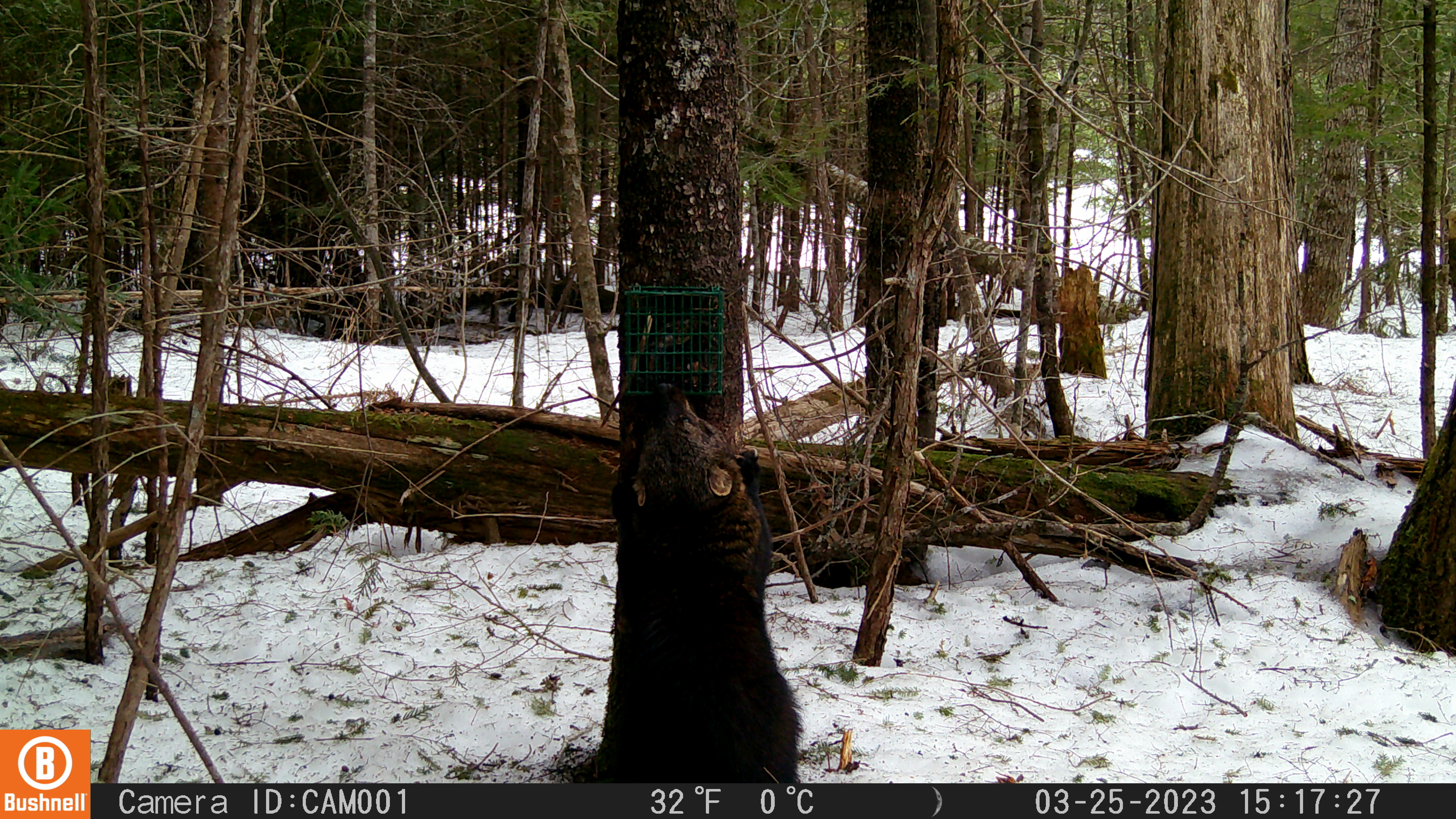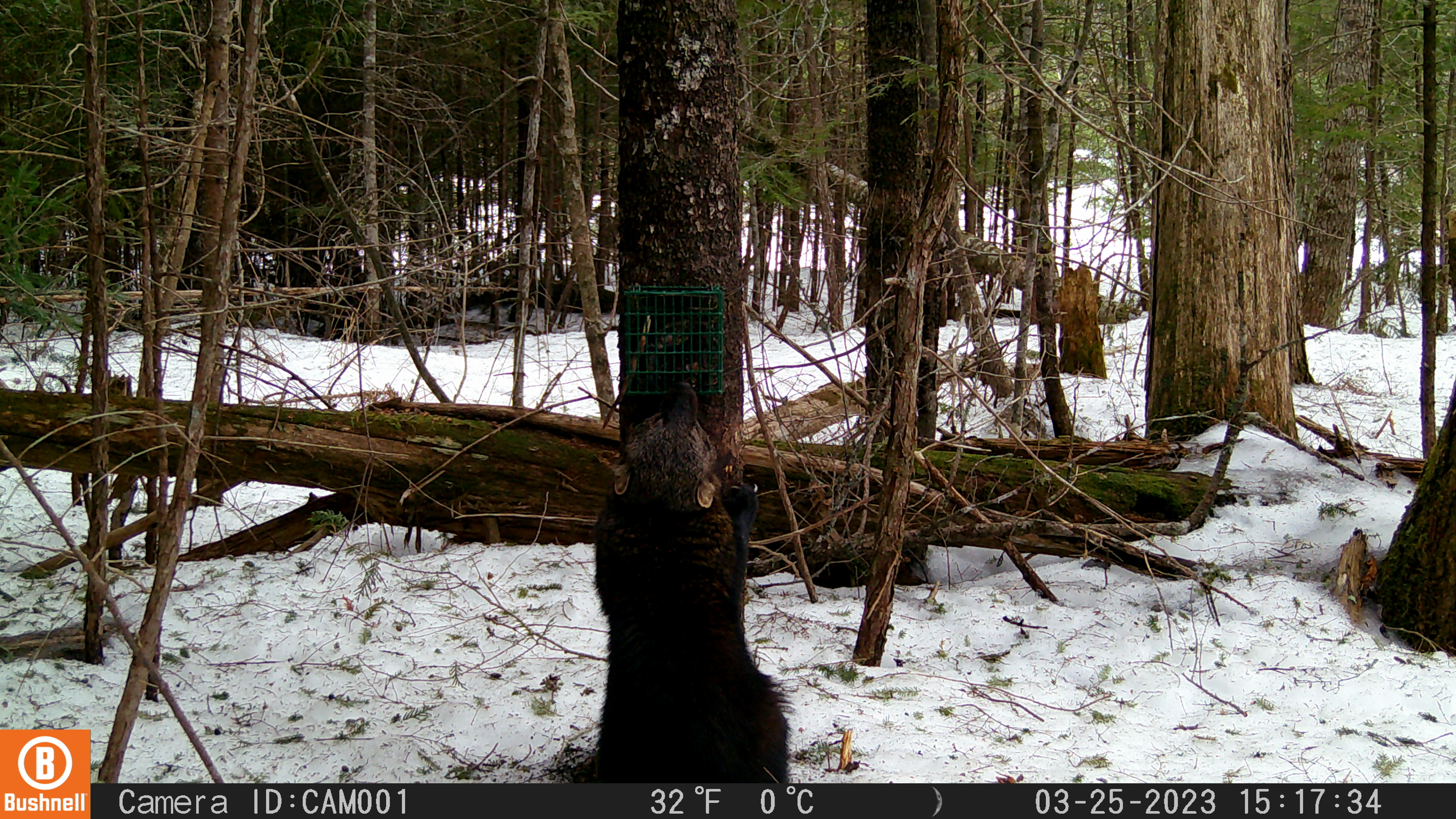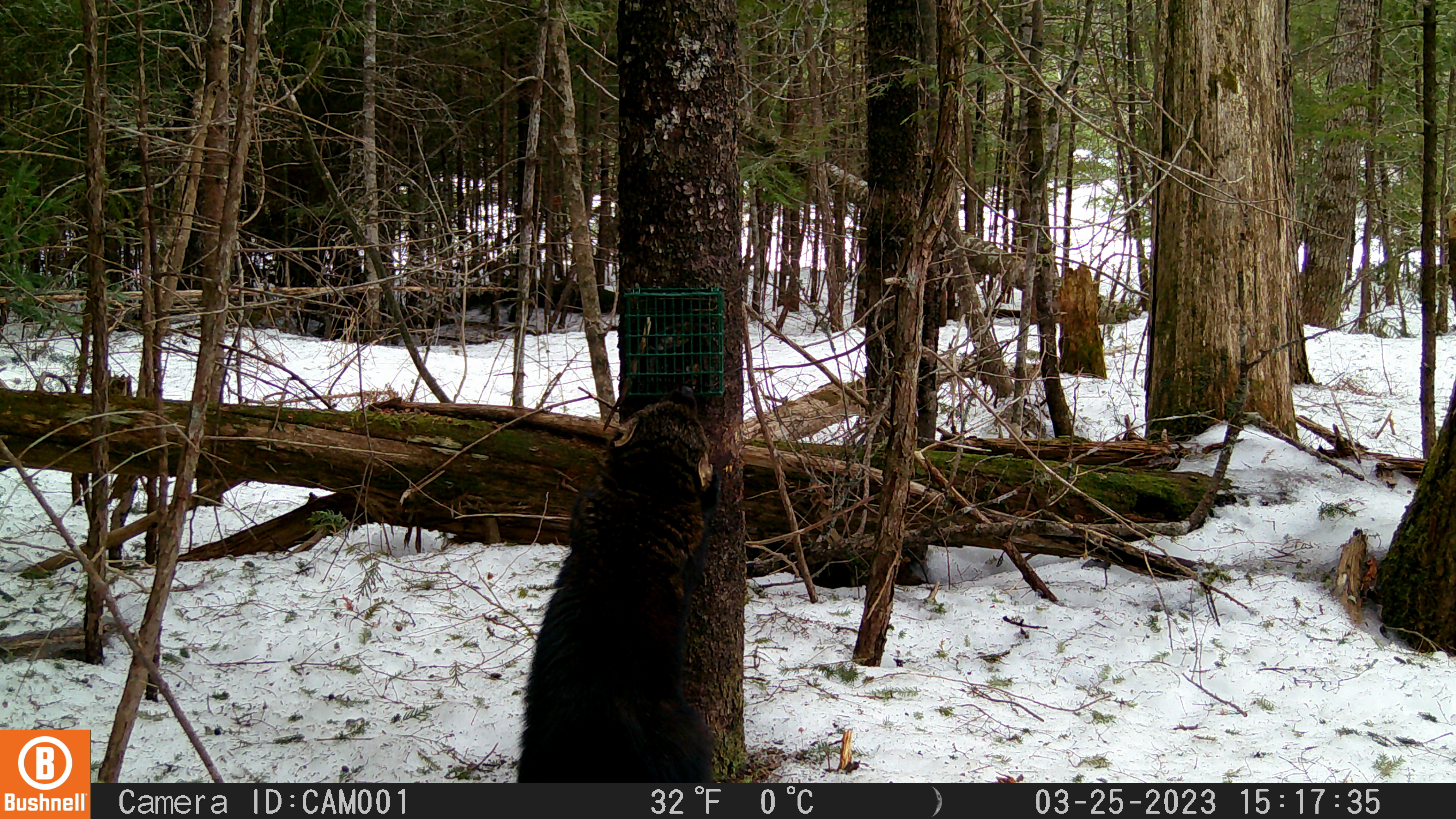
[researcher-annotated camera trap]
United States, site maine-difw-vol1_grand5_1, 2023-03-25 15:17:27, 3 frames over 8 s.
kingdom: Animalia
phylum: Chordata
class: Mammalia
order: Carnivora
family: Mustelidae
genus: Pekania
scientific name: Pekania pennanti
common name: fisher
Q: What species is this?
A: Fisher (Pekania pennanti).